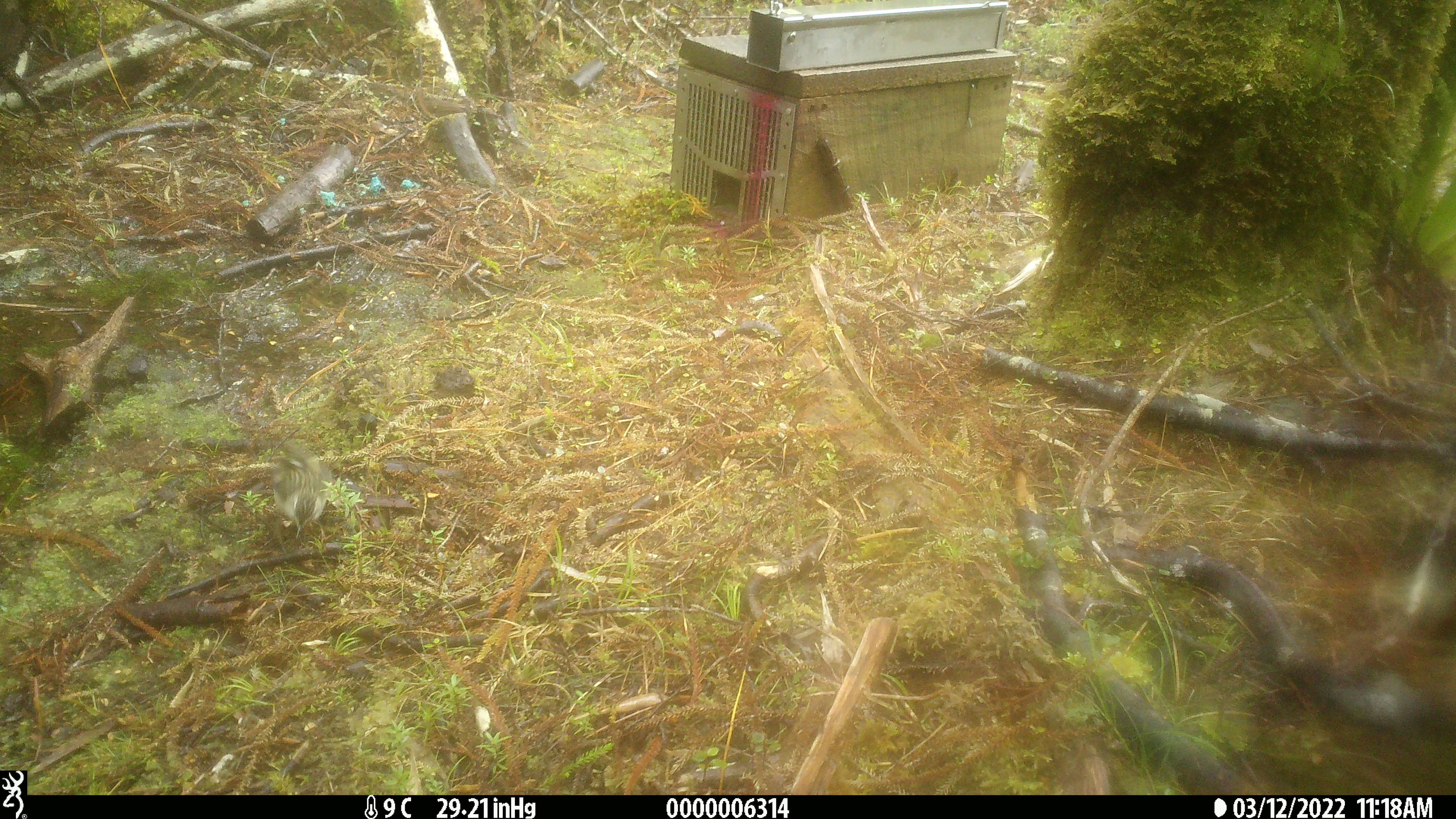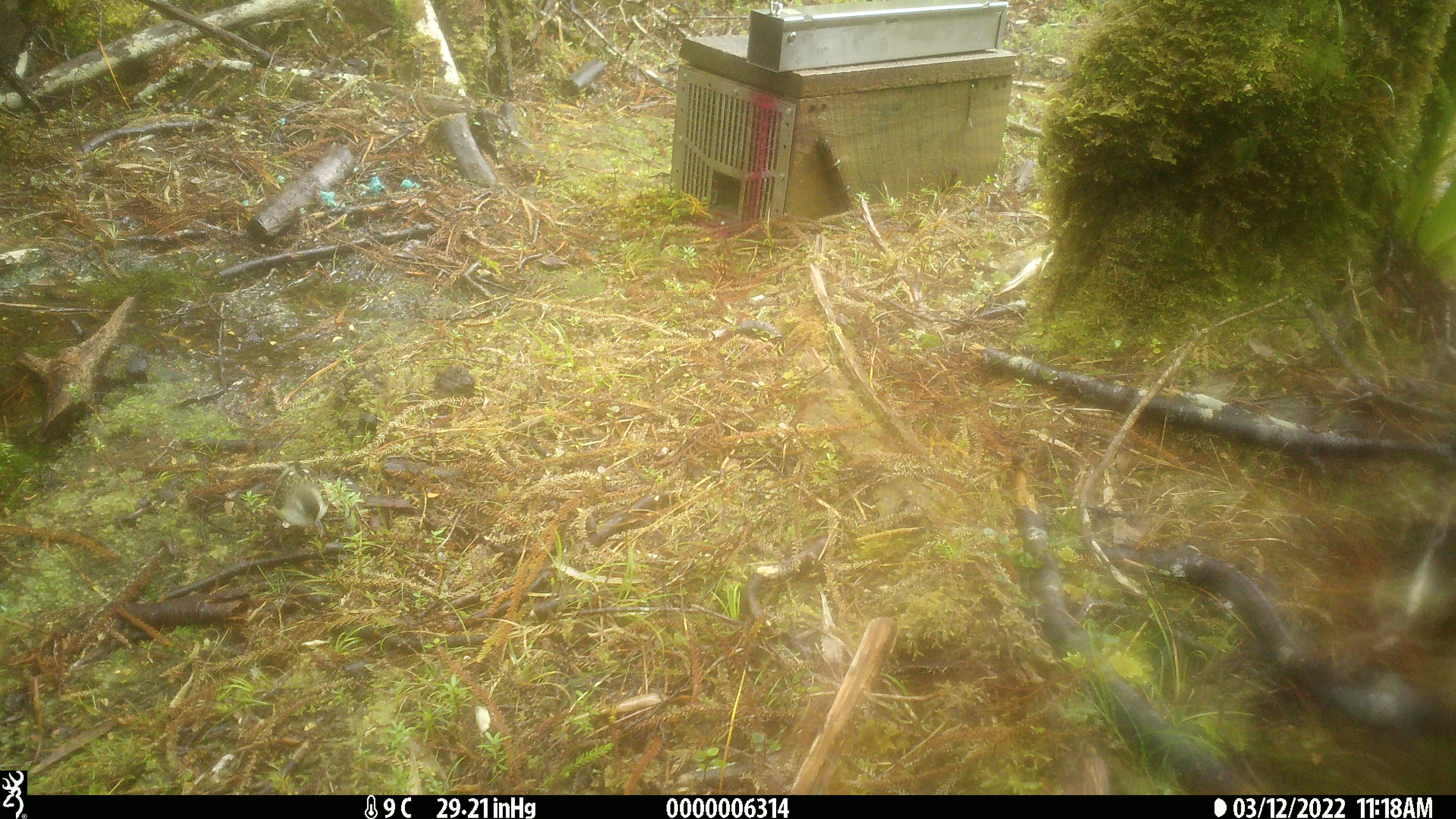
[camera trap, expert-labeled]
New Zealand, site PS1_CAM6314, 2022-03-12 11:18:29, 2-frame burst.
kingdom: Animalia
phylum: Chordata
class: Aves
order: Passeriformes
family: Acanthisittidae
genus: Acanthisitta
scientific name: Acanthisitta chloris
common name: rifleman